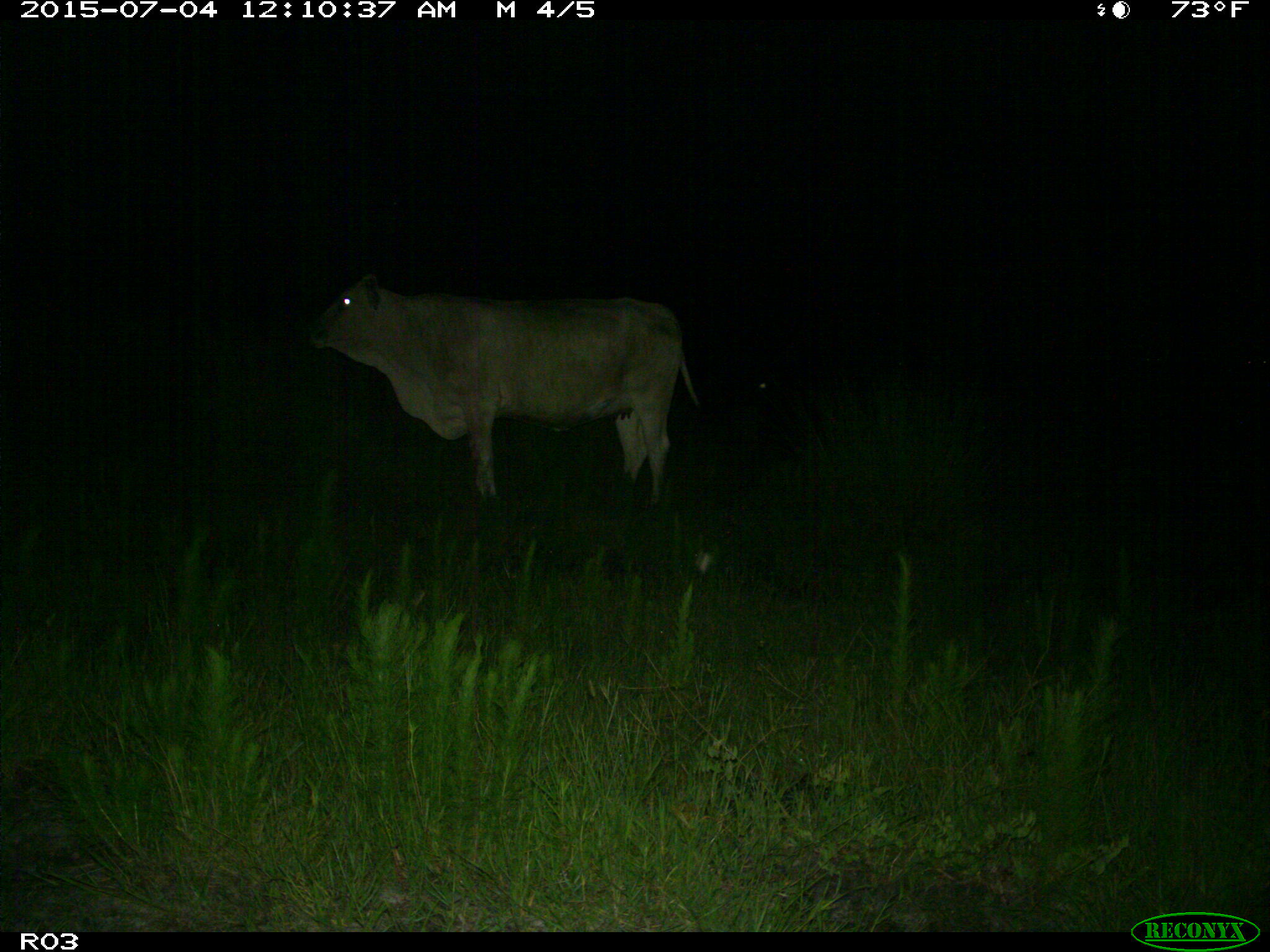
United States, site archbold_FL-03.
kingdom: Animalia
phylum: Chordata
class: Mammalia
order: Artiodactyla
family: Bovidae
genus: Bos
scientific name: Bos taurus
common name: domestic cow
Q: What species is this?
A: Bos taurus (domestic cow).